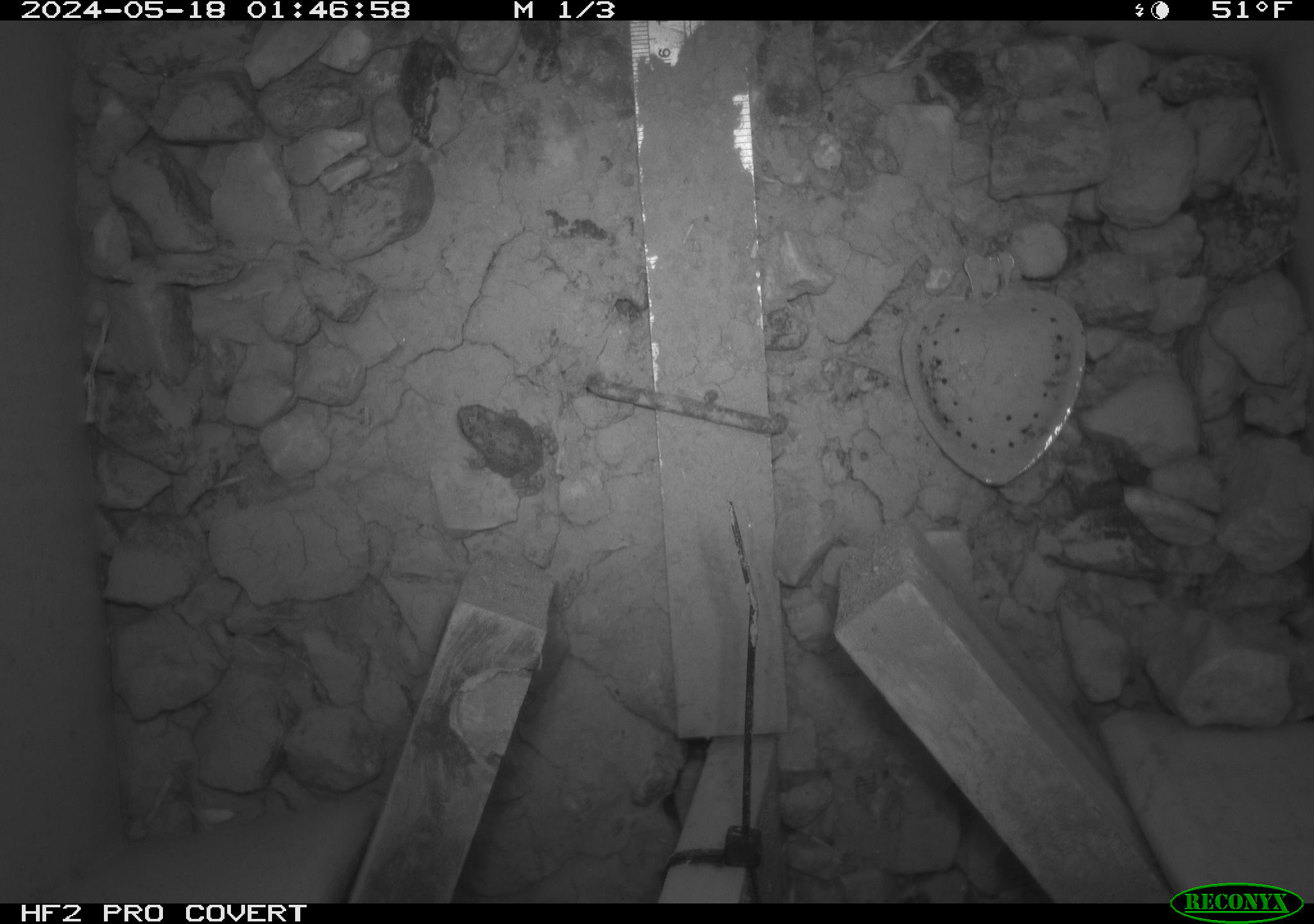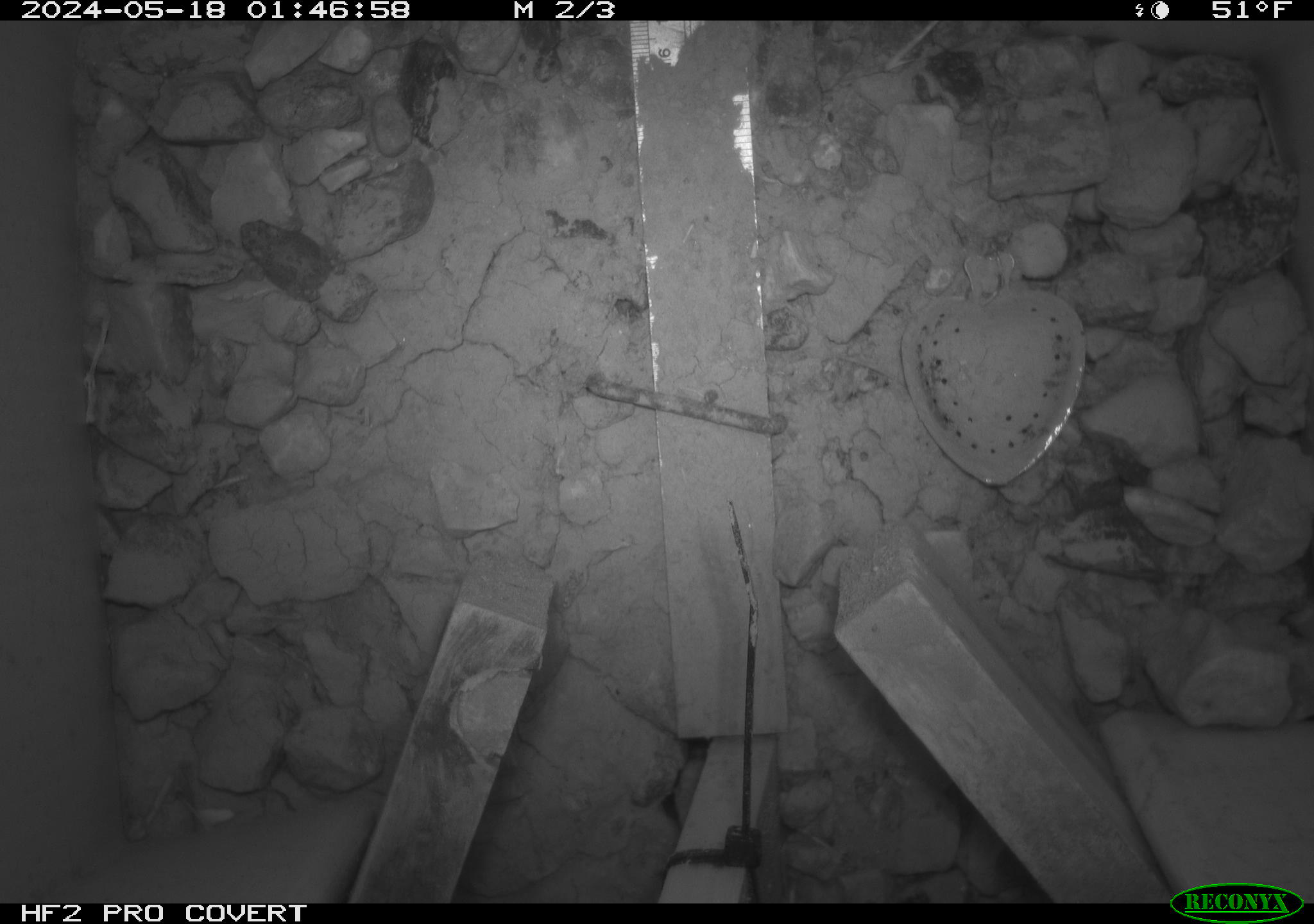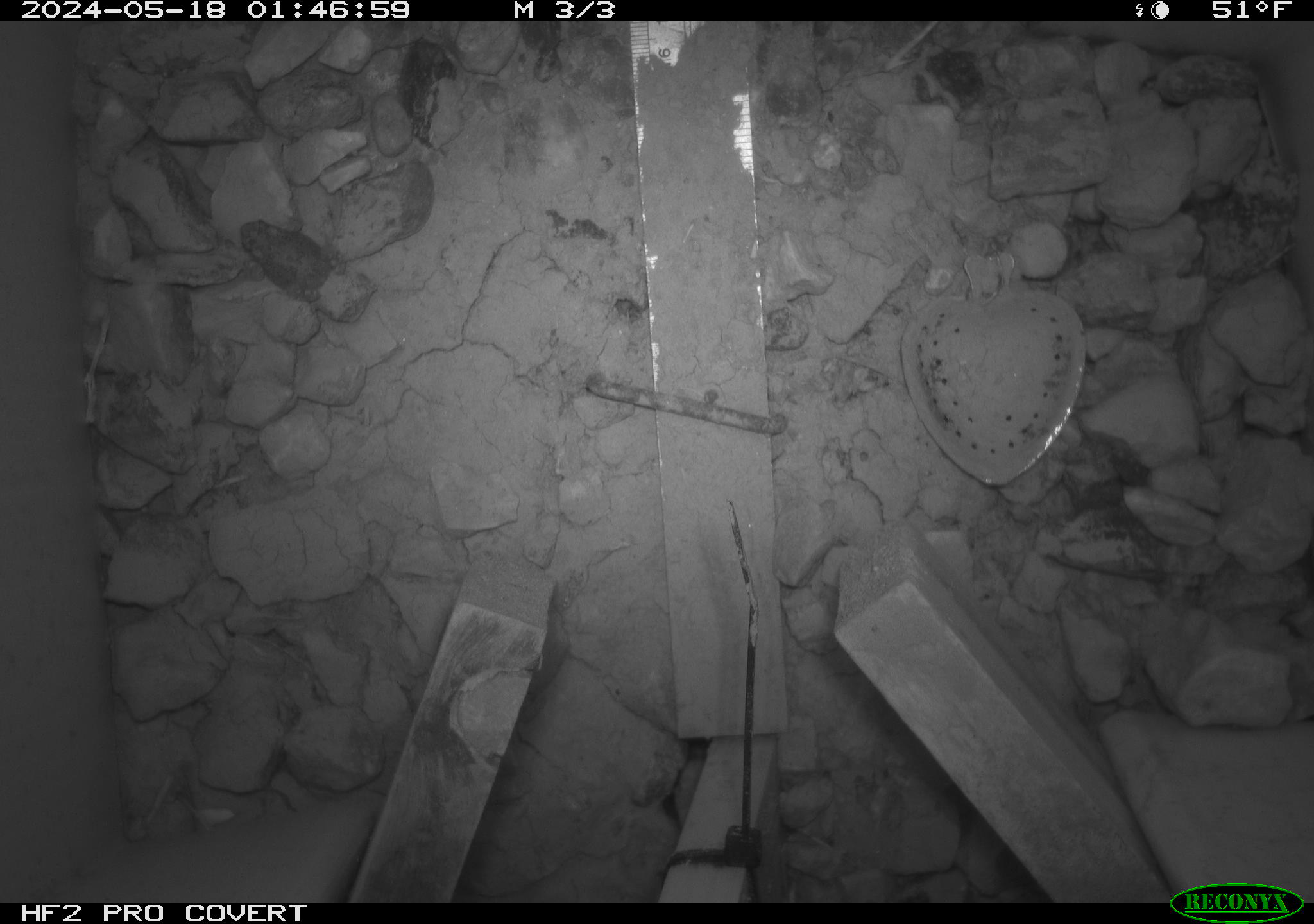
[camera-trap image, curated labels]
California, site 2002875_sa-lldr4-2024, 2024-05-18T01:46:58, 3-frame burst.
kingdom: Animalia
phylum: Chordata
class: Amphibia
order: Anura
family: Bufonidae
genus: Anaxyrus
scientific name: Anaxyrus boreas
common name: western toad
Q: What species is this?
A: Western toad (Anaxyrus boreas).